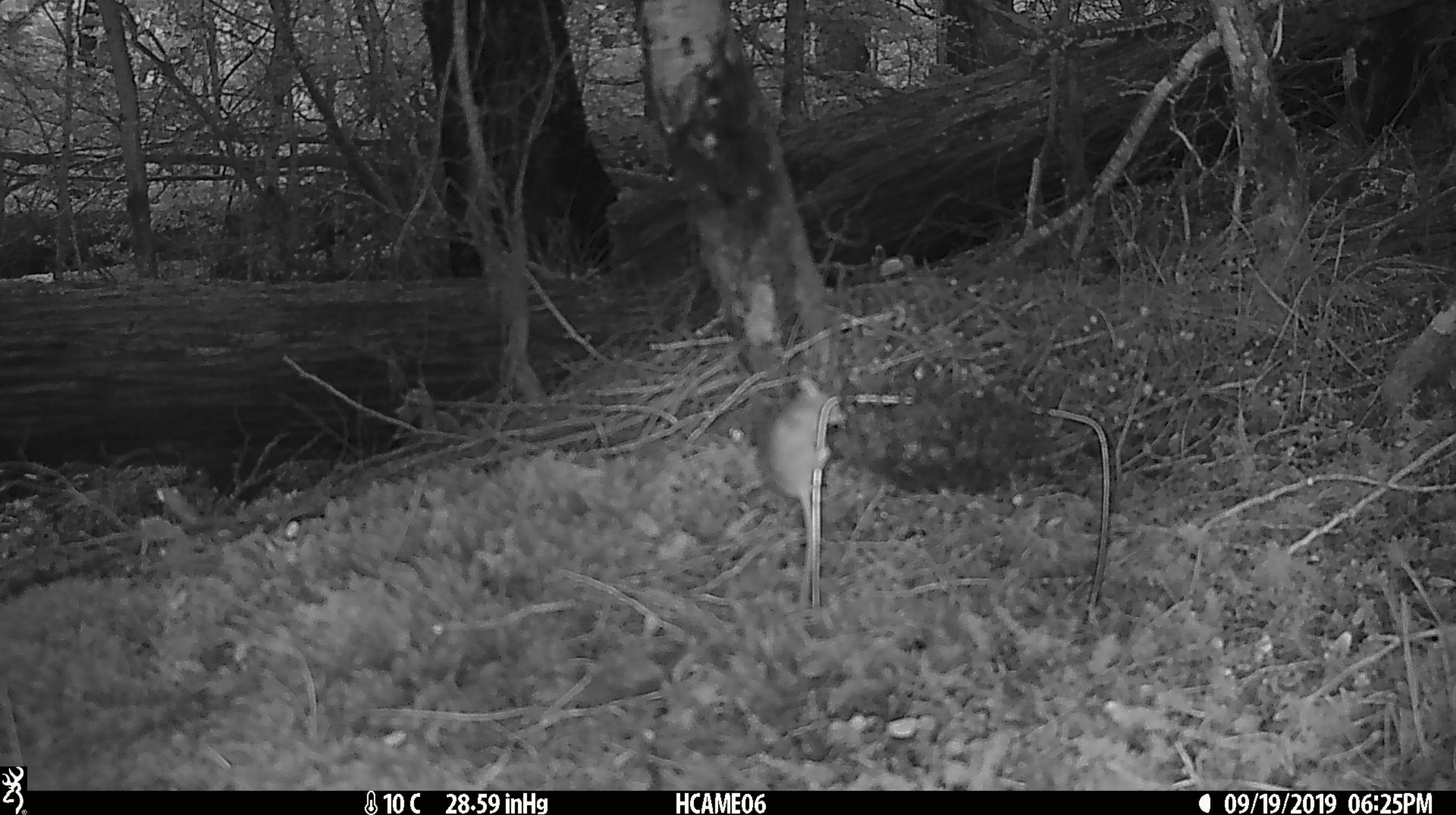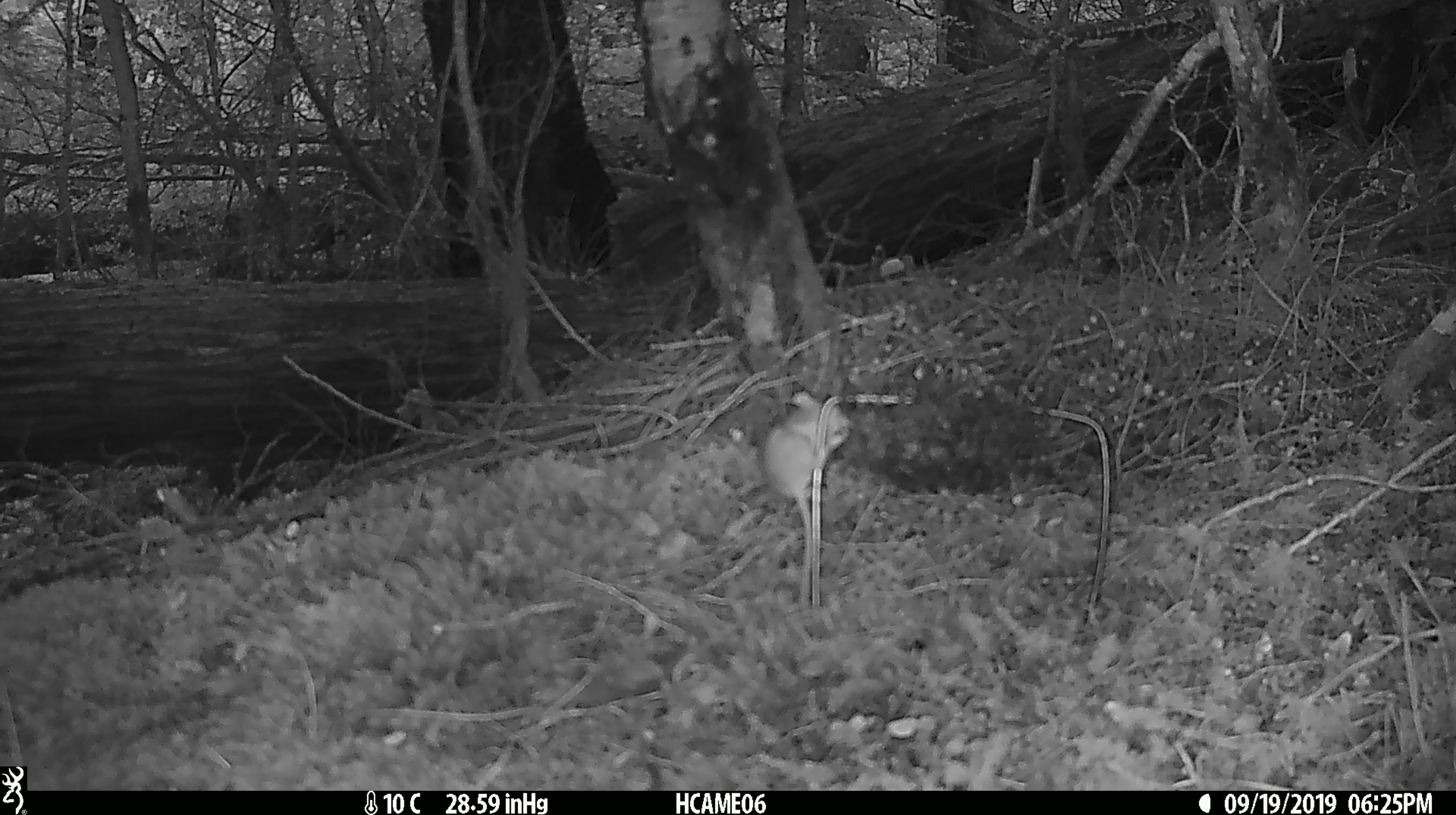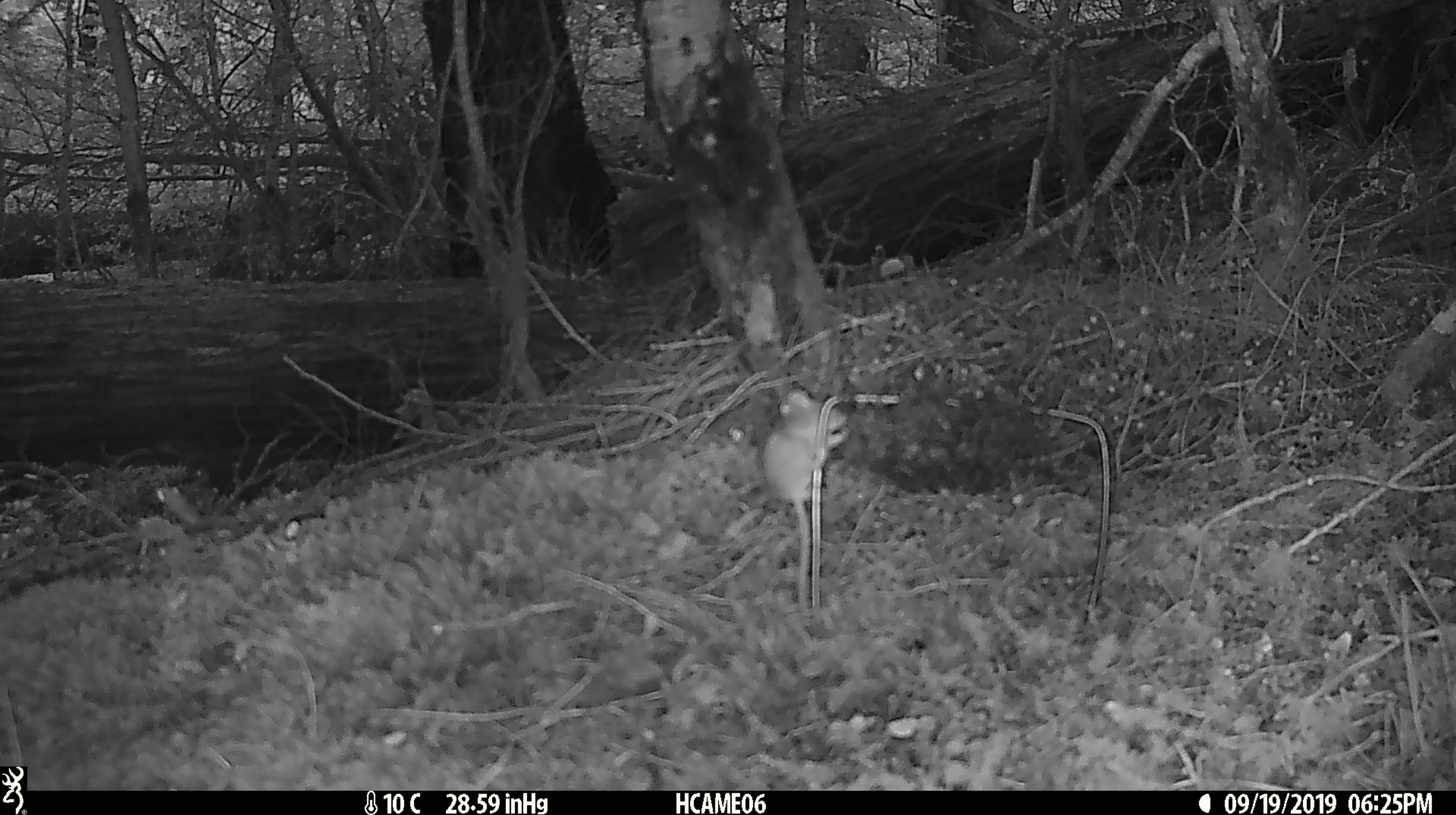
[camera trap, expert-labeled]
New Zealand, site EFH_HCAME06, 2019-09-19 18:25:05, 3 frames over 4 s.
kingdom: Animalia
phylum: Chordata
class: Mammalia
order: Rodentia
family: Muridae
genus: Mus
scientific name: Mus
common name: mouse